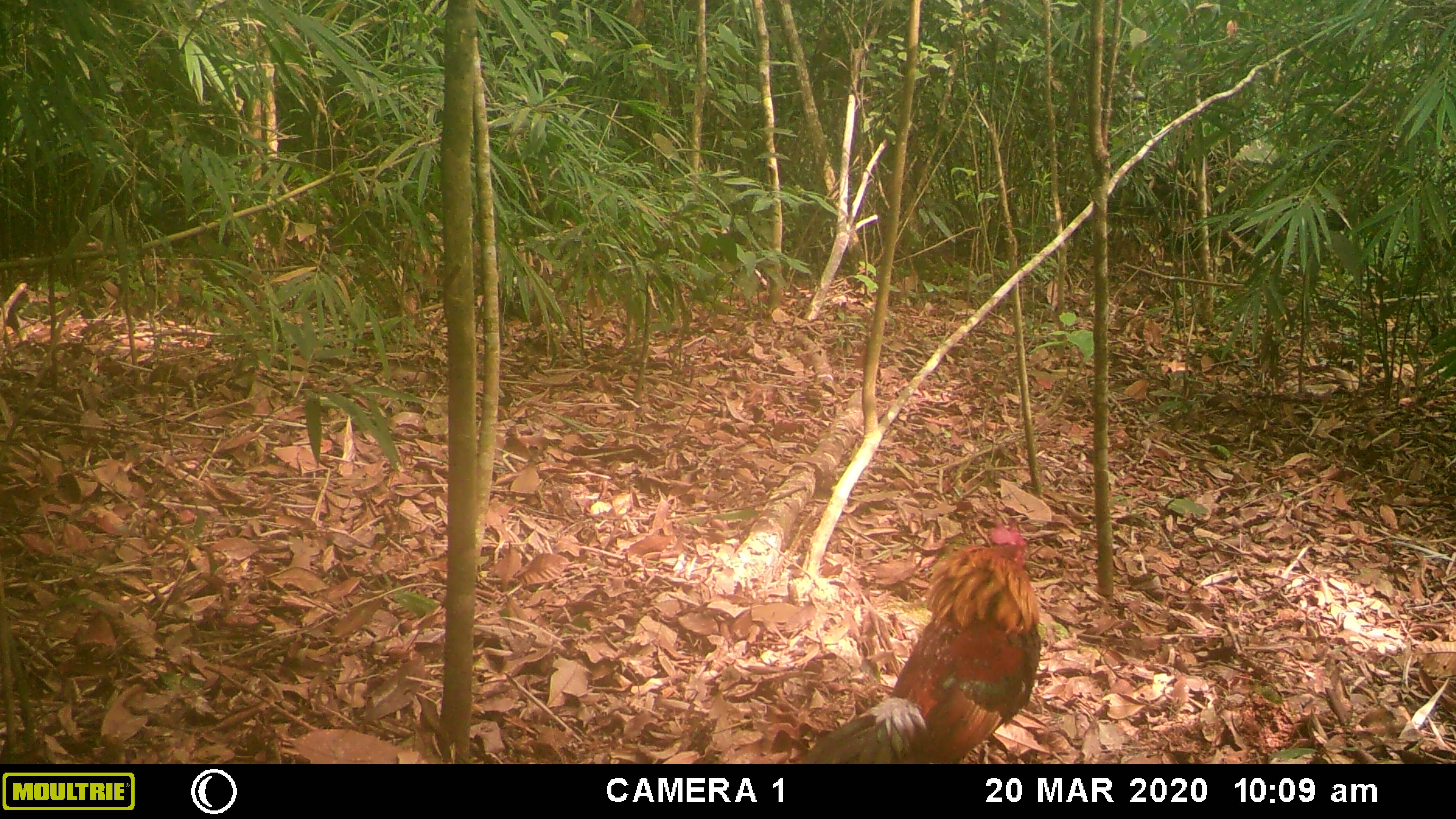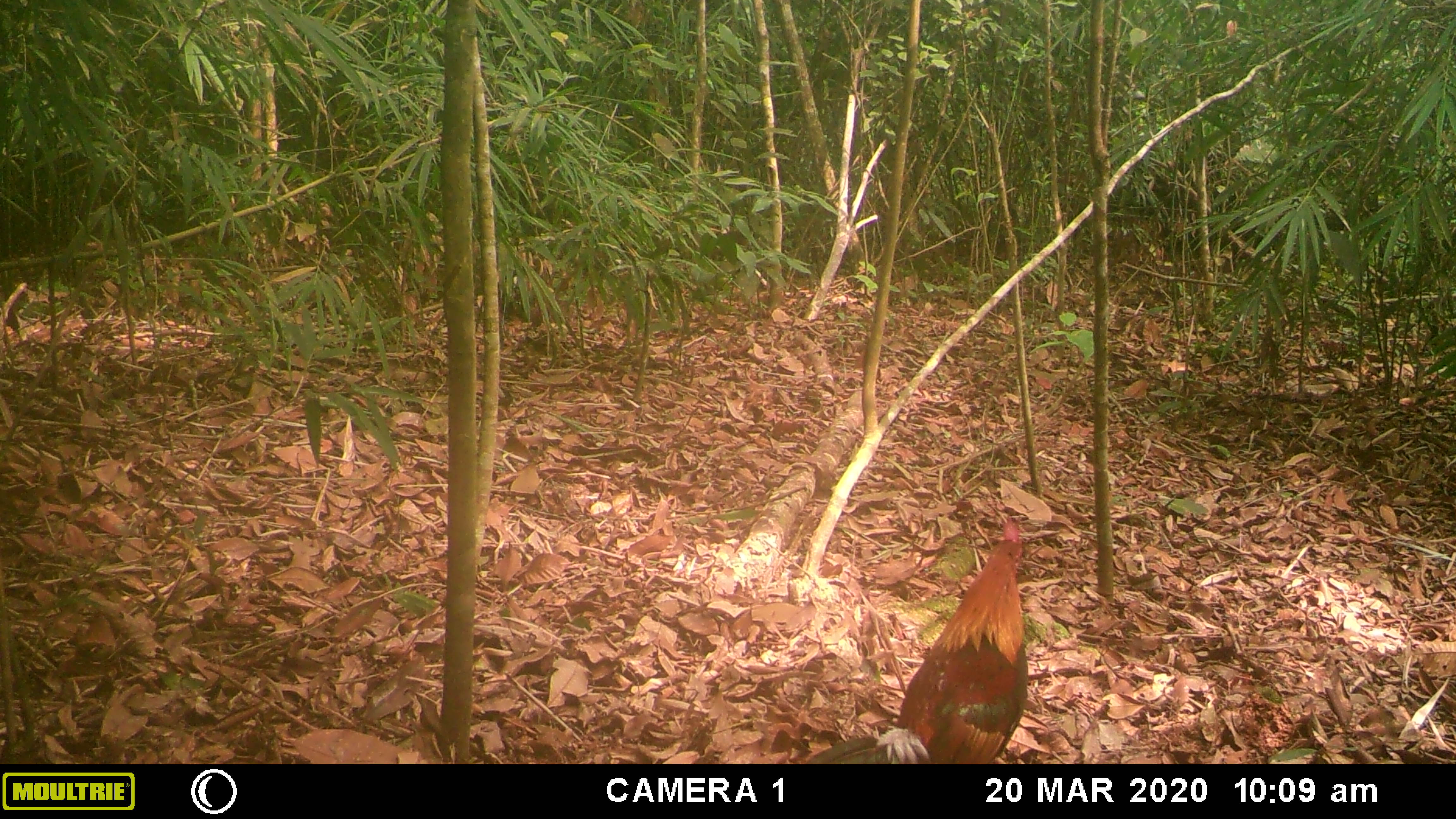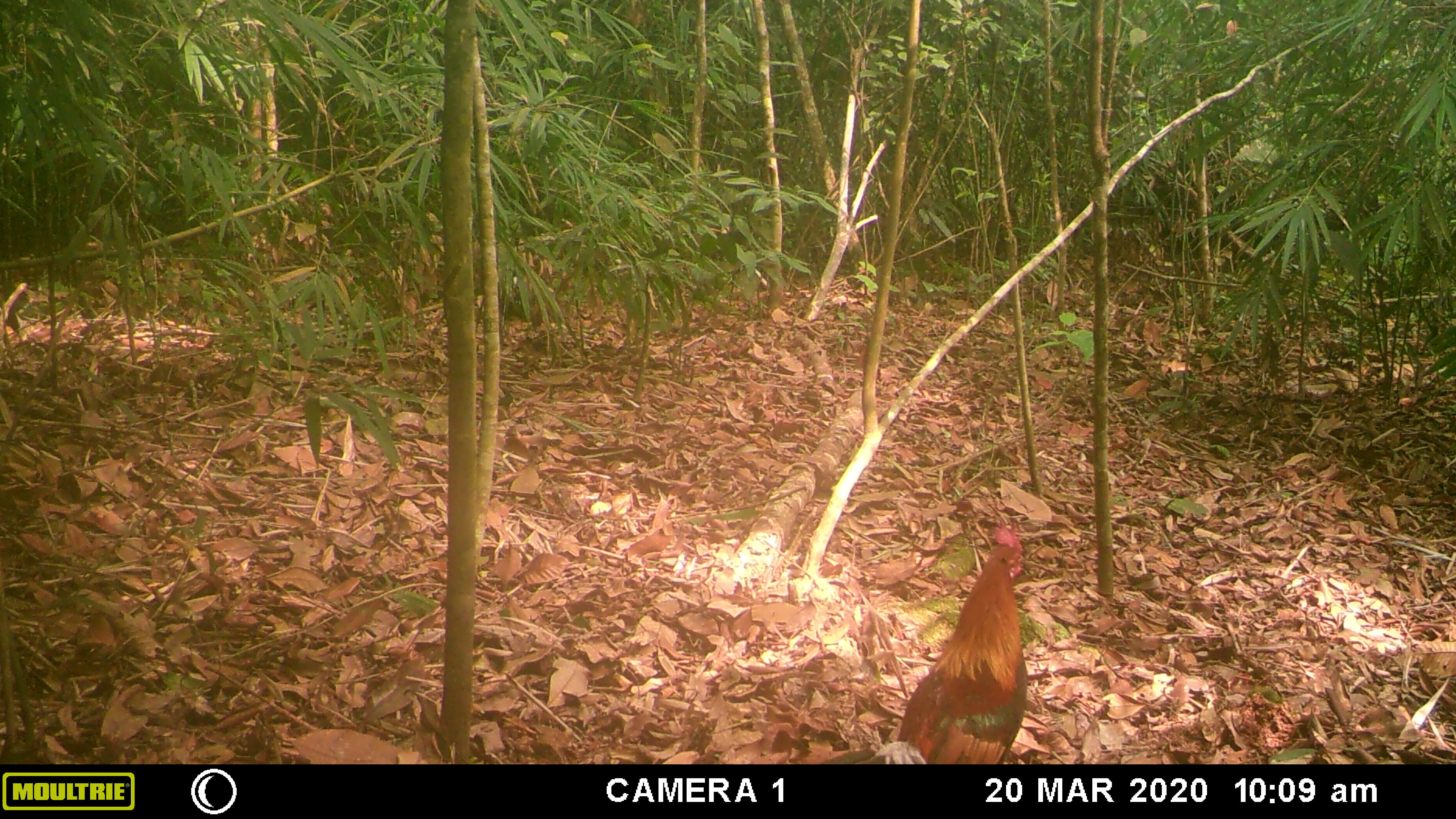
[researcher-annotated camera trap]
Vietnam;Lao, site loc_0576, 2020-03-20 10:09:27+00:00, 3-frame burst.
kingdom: Animalia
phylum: Chordata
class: Aves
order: Galliformes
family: Phasianidae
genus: Gallus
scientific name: Gallus gallus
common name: red junglefowl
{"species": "red junglefowl (Gallus gallus)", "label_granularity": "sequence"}